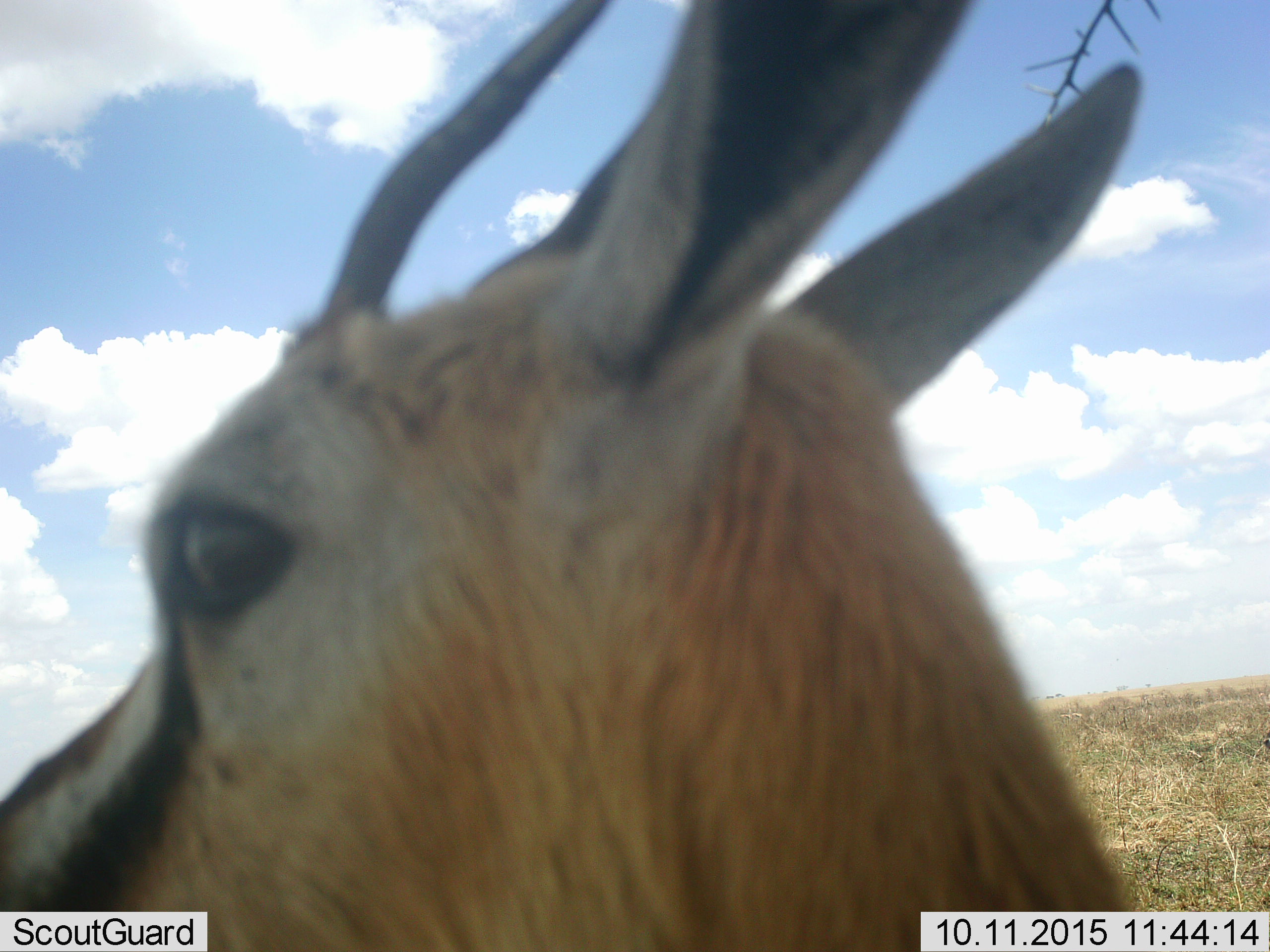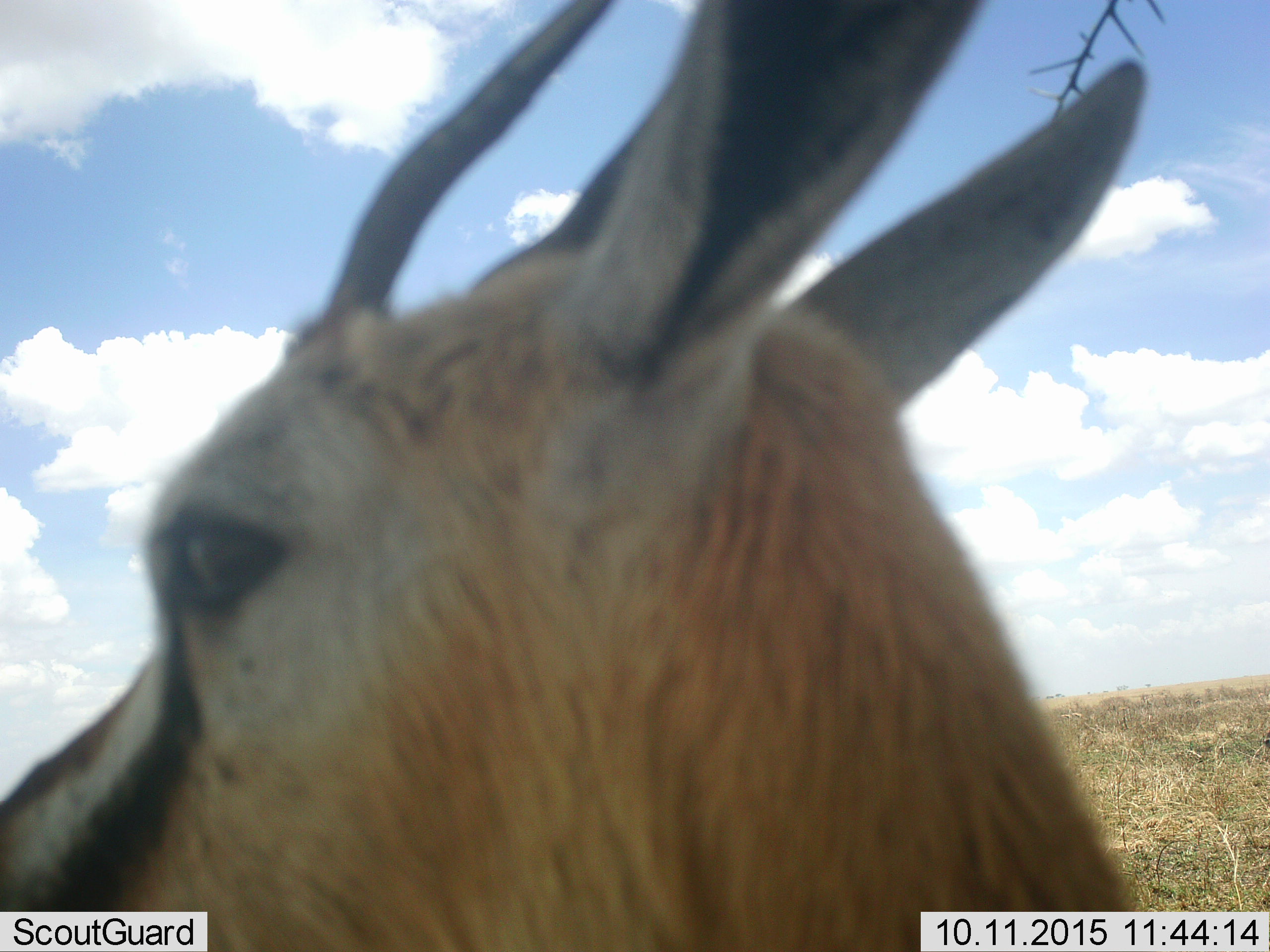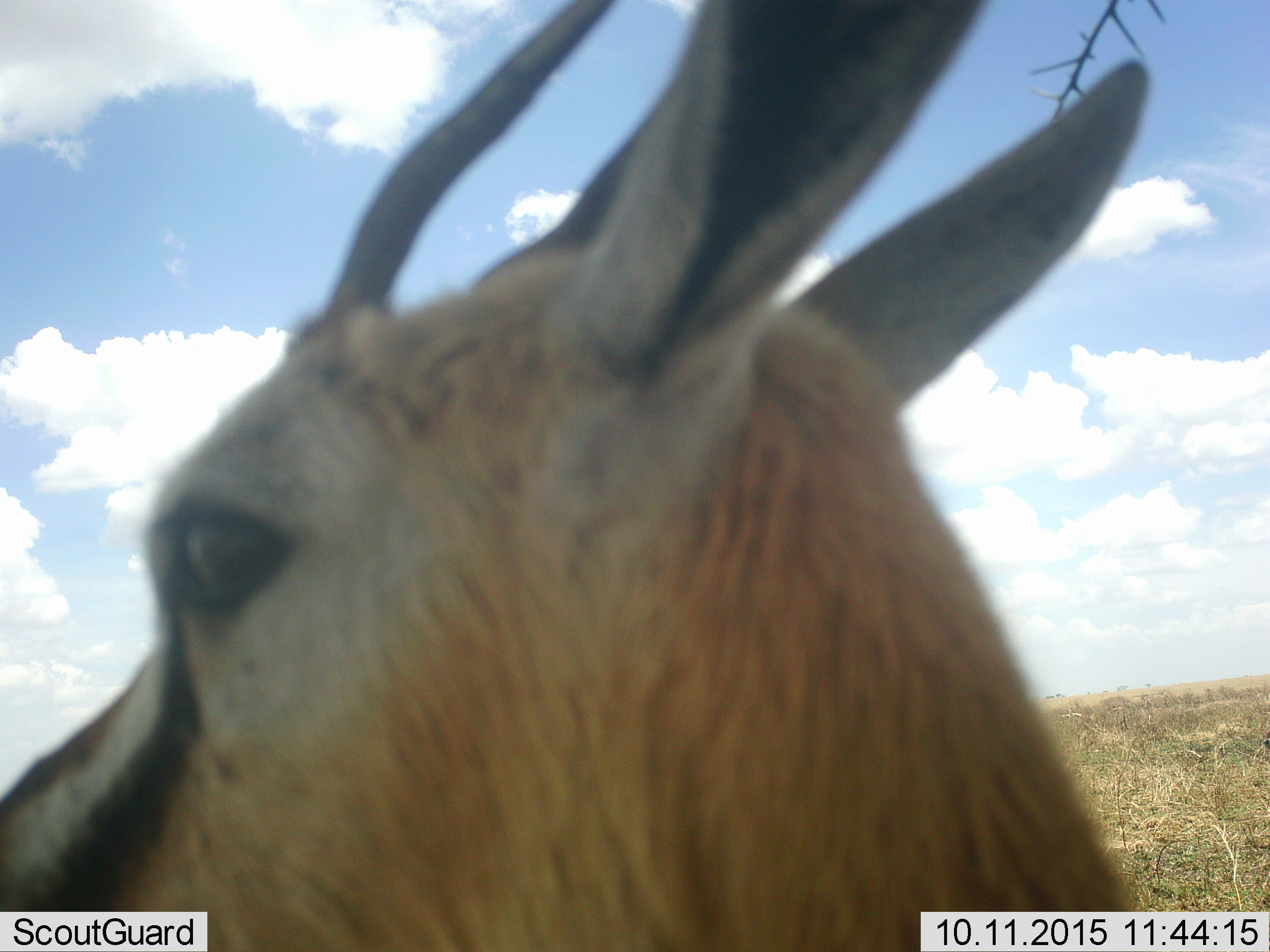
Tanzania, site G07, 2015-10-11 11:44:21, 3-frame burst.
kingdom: Animalia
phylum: Chordata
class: Mammalia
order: Artiodactyla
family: Bovidae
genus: Eudorcas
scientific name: Eudorcas thomsonii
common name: thomson's gazelle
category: gazellethomsons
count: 1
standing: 100%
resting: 0%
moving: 0%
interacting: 0%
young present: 0%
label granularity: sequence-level